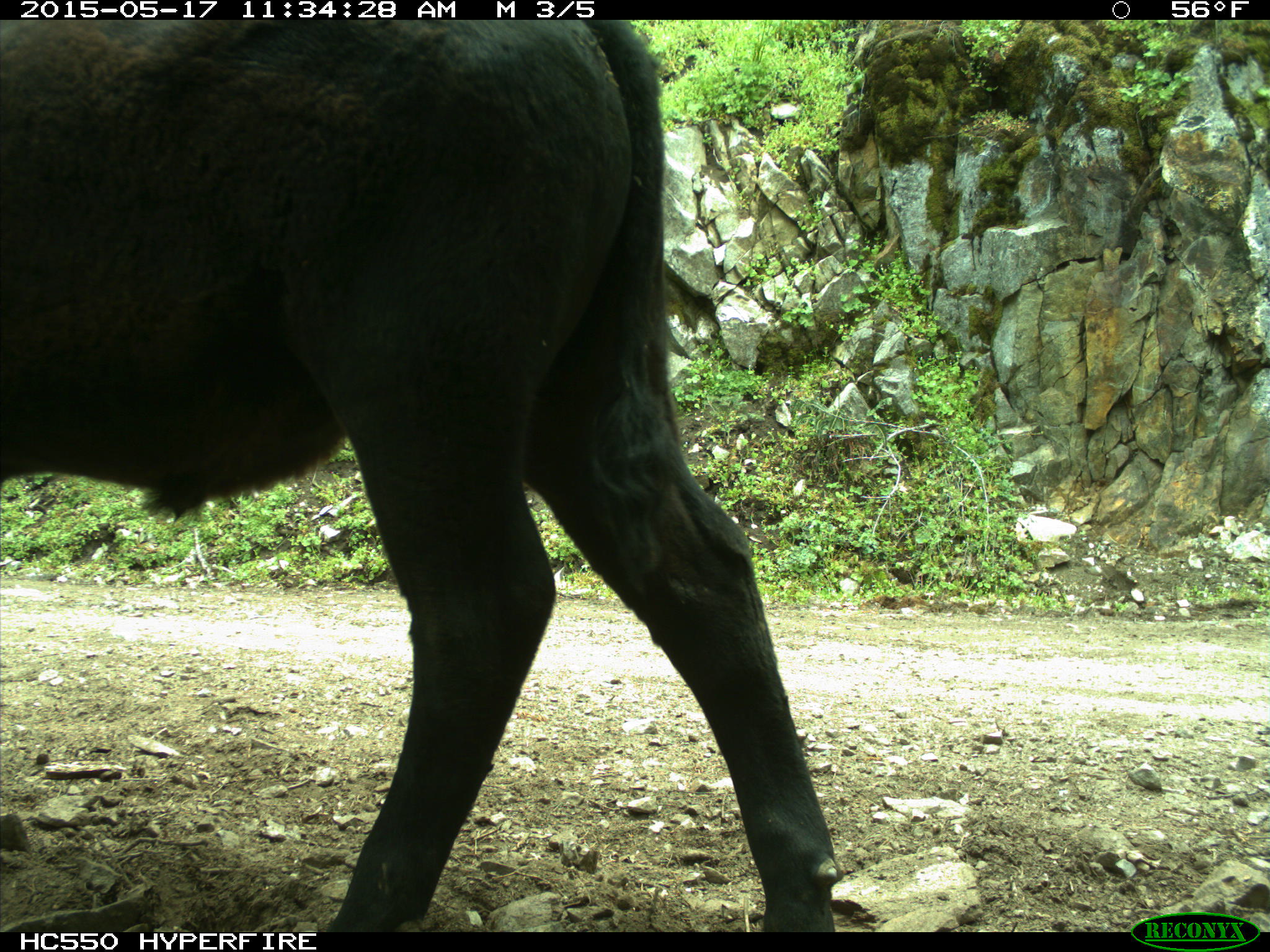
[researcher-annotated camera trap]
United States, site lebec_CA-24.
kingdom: Animalia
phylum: Chordata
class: Mammalia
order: Artiodactyla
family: Bovidae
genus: Bos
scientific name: Bos taurus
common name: domestic cow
Bos taurus (domestic cow).